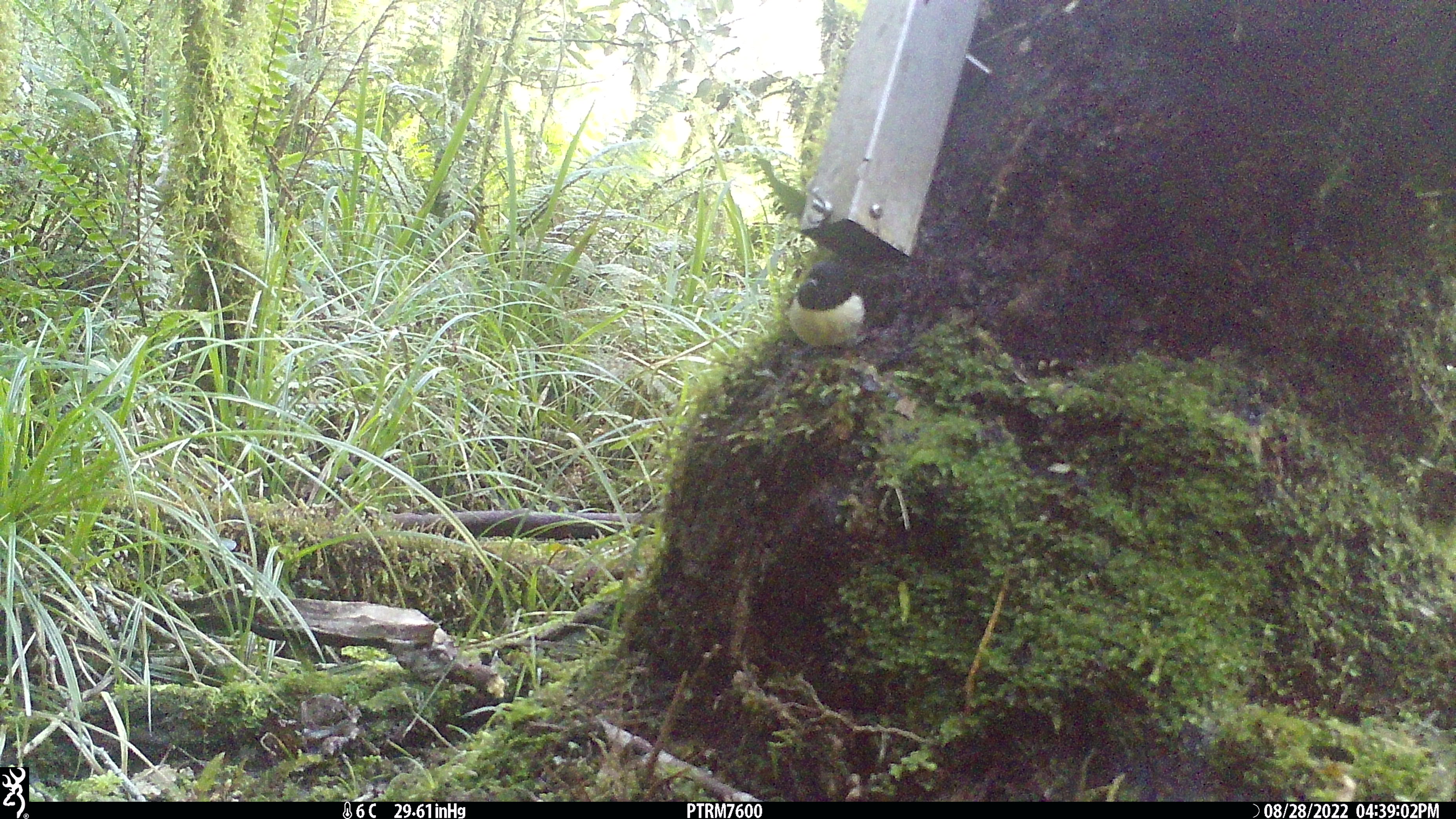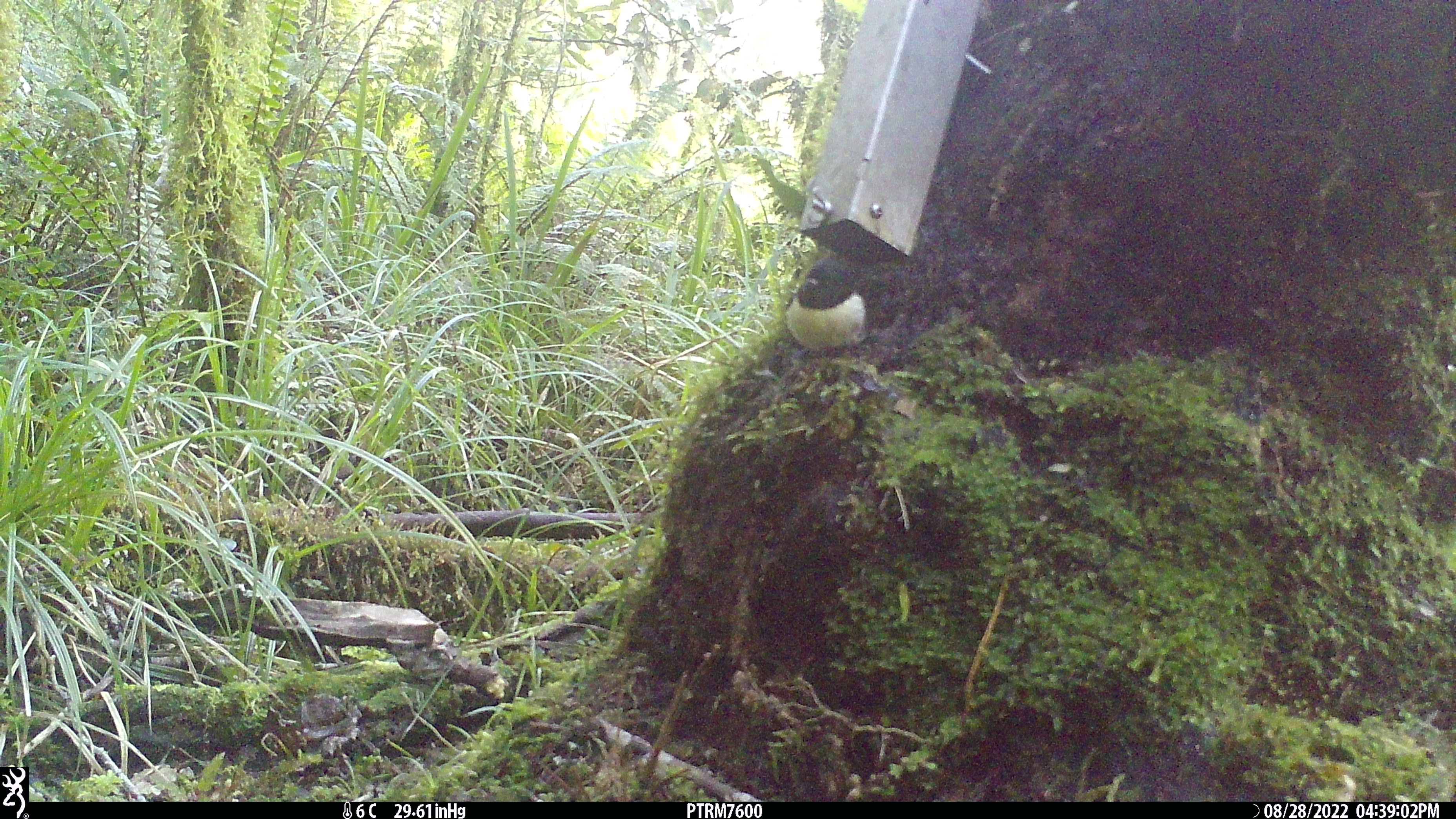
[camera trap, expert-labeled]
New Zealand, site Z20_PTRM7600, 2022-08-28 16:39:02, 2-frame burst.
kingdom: Animalia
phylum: Chordata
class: Aves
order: Passeriformes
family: Petroicidae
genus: Petroica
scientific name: Petroica macrocephala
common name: tomtit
Tomtit (Petroica macrocephala).